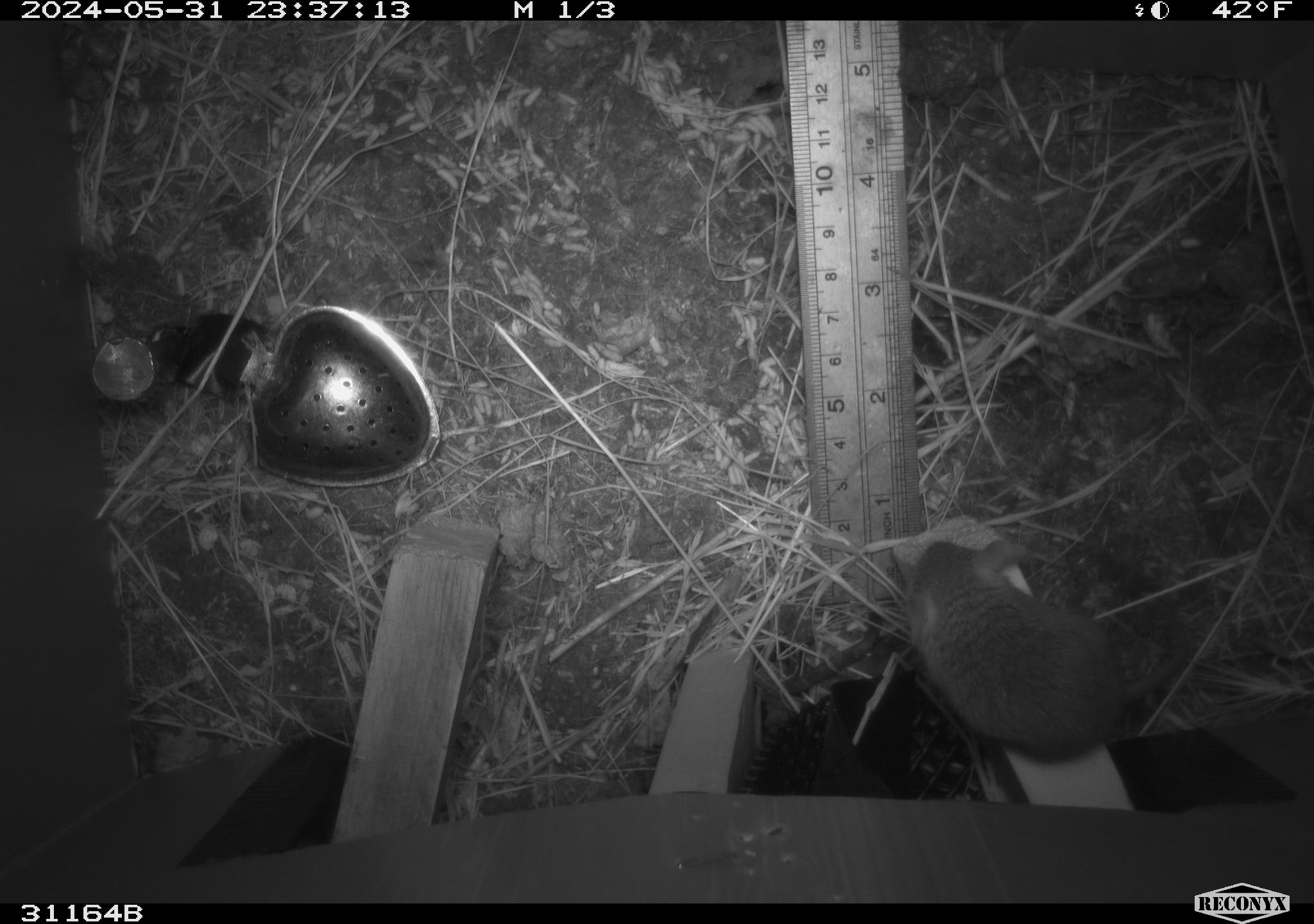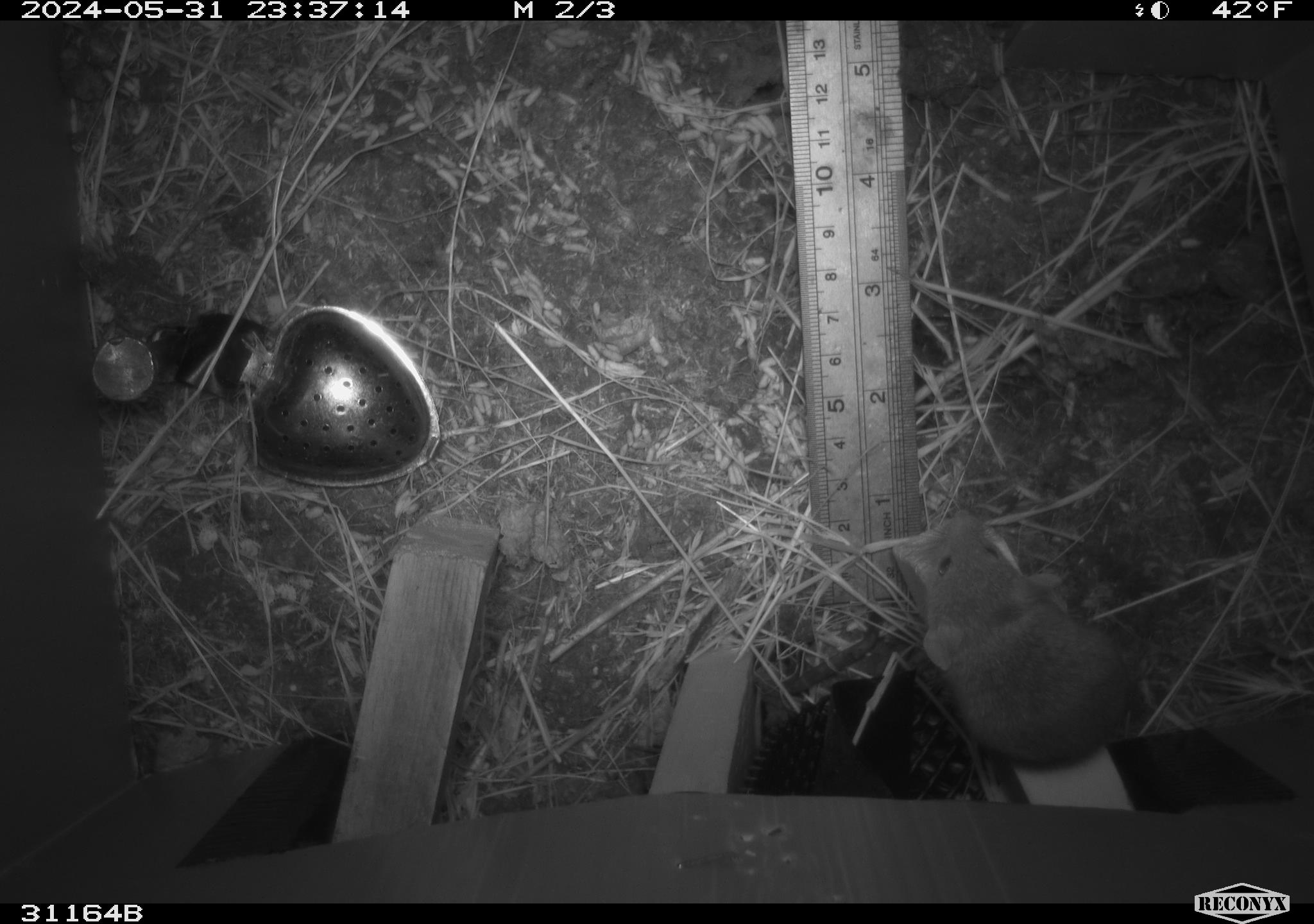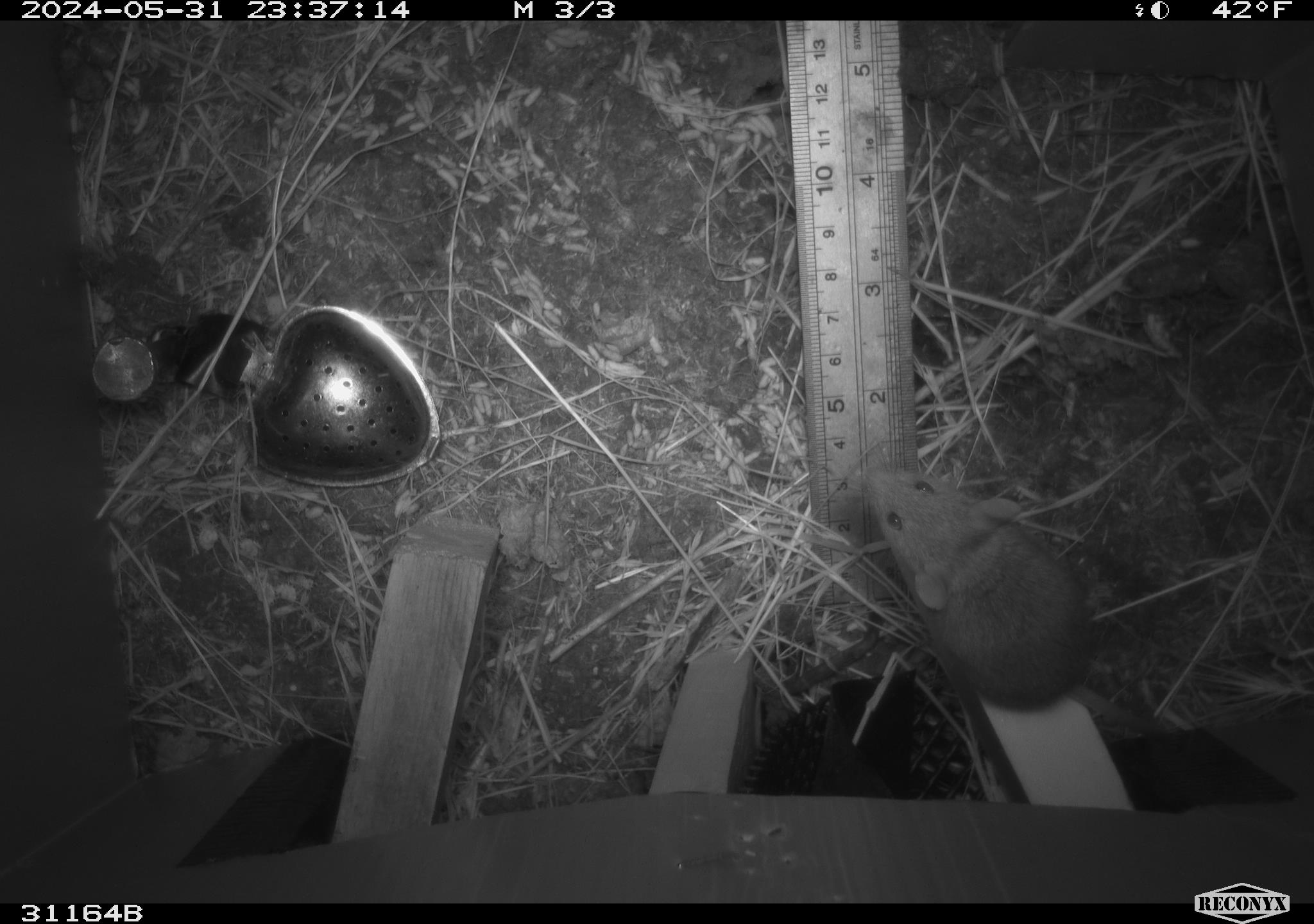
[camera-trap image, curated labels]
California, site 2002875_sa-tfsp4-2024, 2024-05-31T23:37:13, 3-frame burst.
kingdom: Animalia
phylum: Chordata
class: Mammalia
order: Rodentia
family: Muridae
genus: Mus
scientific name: Mus musculus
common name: house mouse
House mouse (Mus musculus).